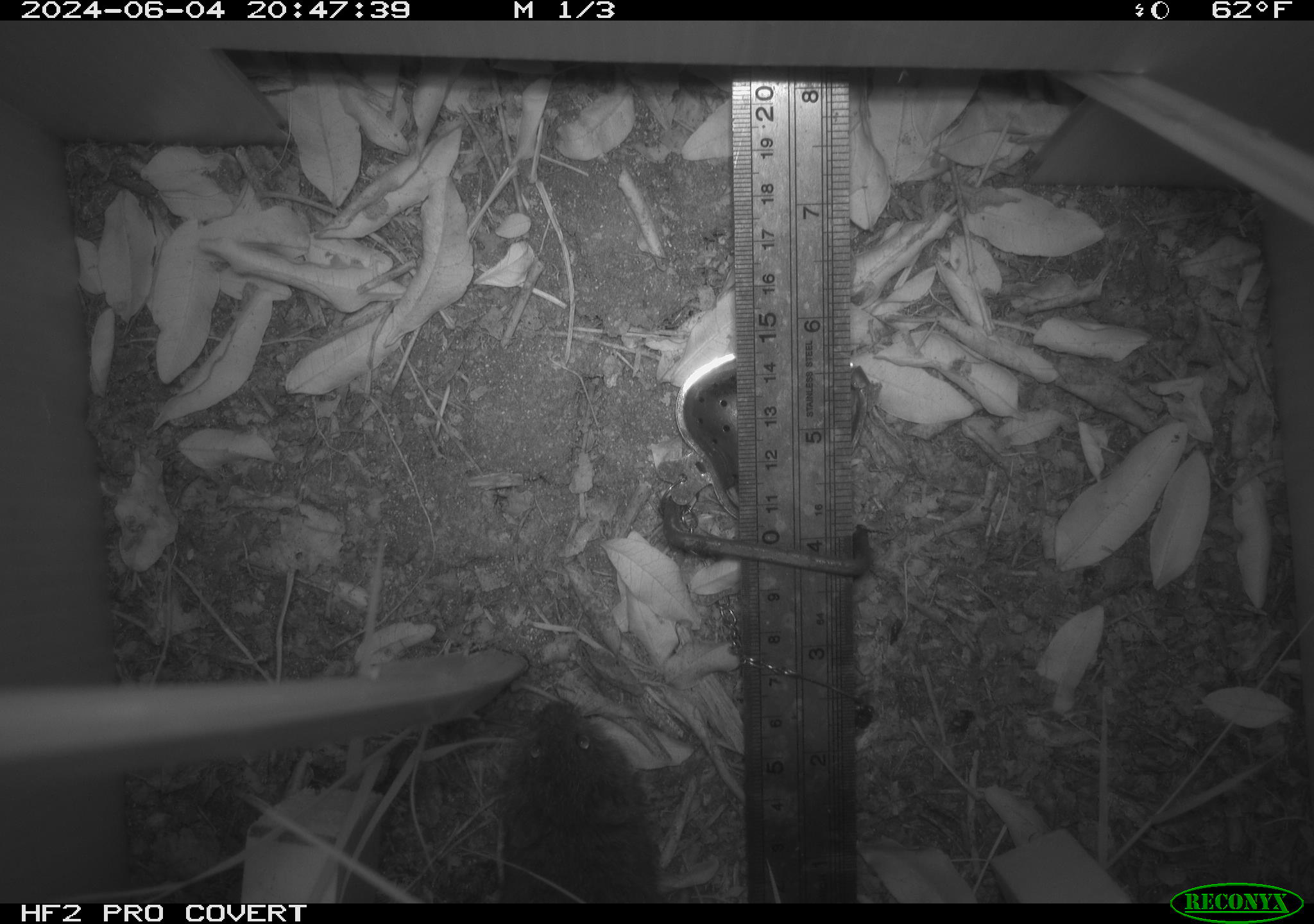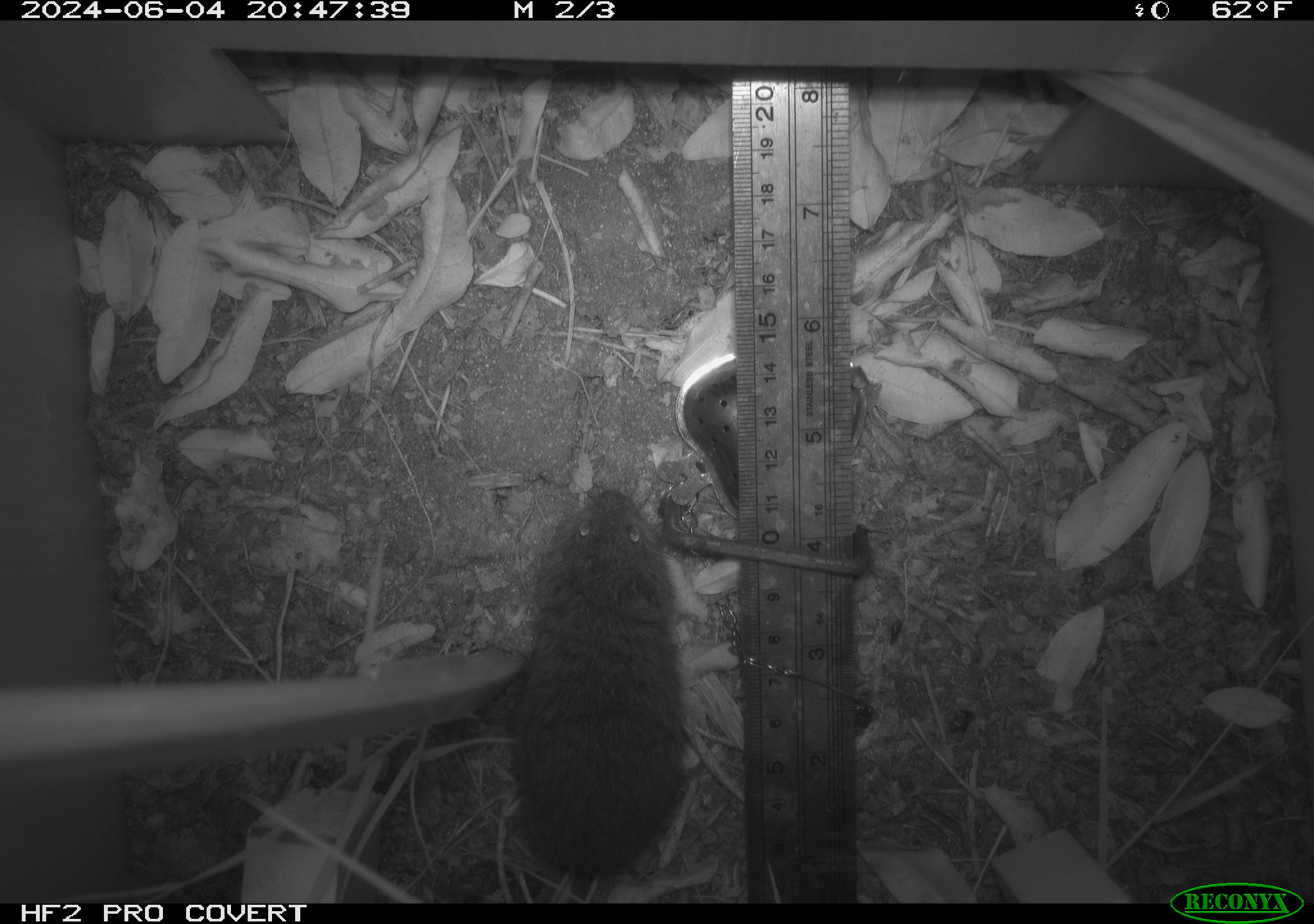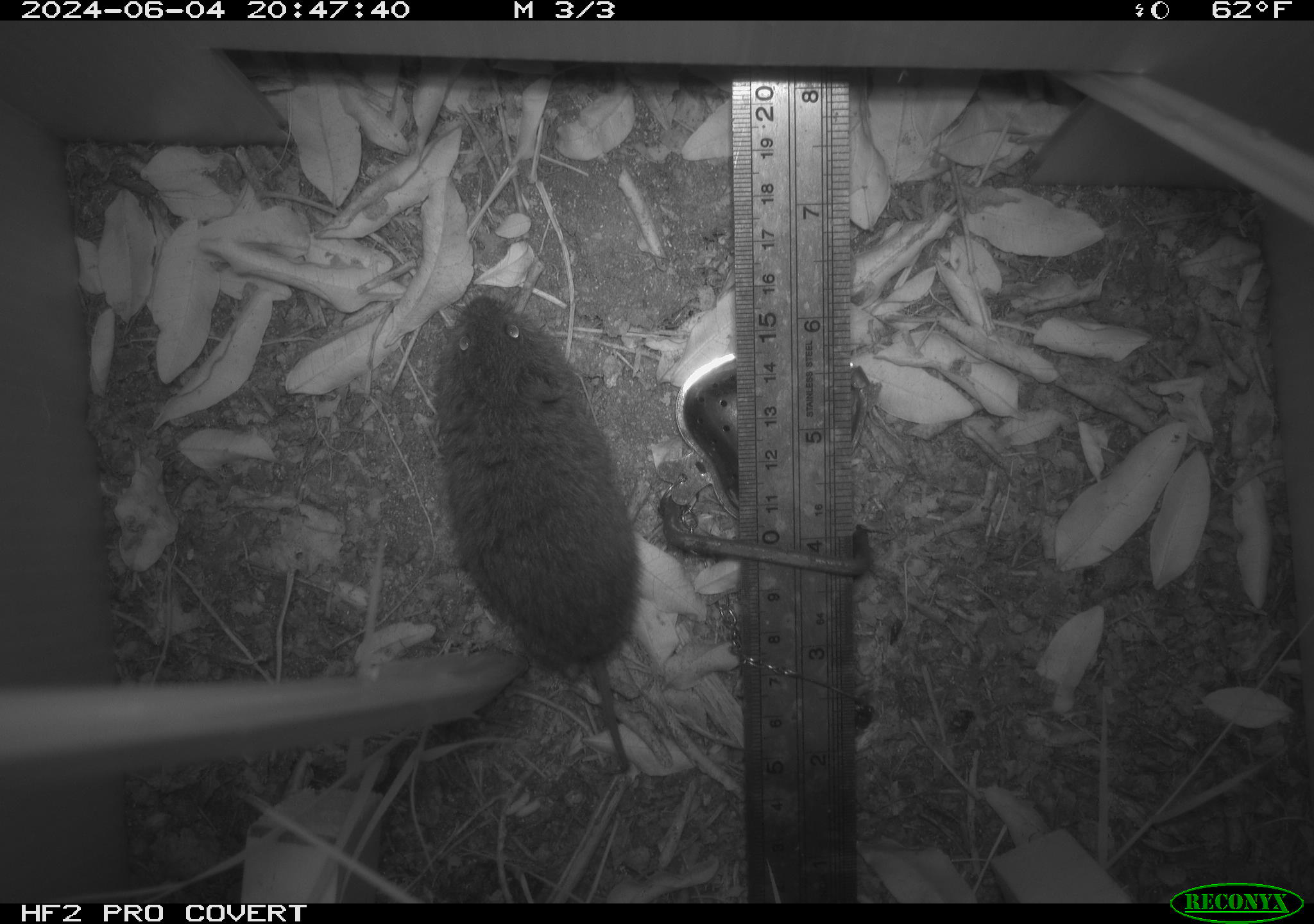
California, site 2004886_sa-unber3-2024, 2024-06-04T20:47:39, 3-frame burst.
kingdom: Animalia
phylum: Chordata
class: Mammalia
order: Rodentia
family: Cricetidae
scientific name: Arvicolinae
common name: voles, lemmings, and muskrats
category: arvicolinae subfamily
Arvicolinae subfamily (voles, lemmings, and muskrats) (Arvicolinae).